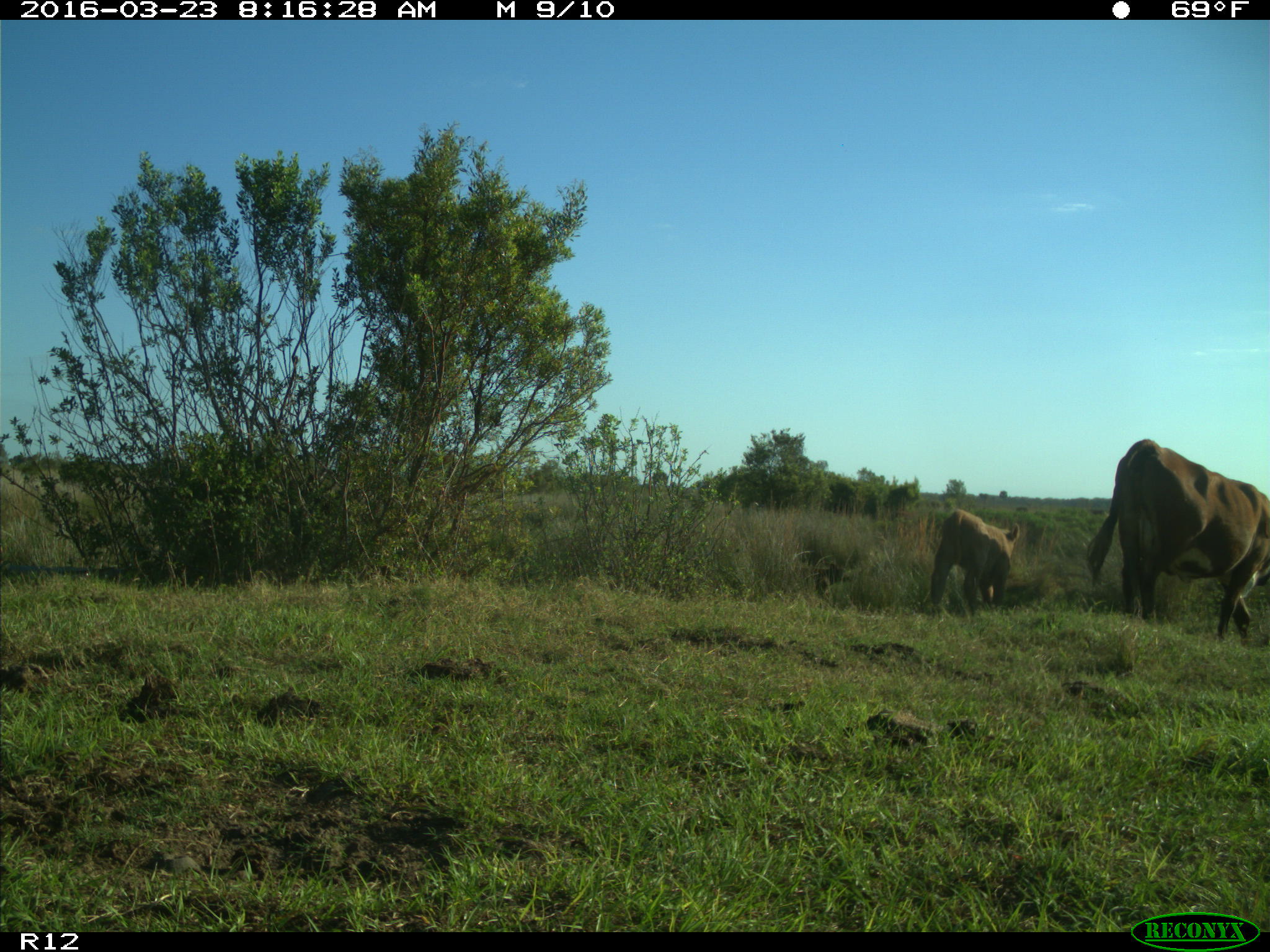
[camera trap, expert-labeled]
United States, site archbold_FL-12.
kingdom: Animalia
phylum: Chordata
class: Mammalia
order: Artiodactyla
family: Bovidae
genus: Bos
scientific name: Bos taurus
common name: domestic cow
Bos taurus (domestic cow).